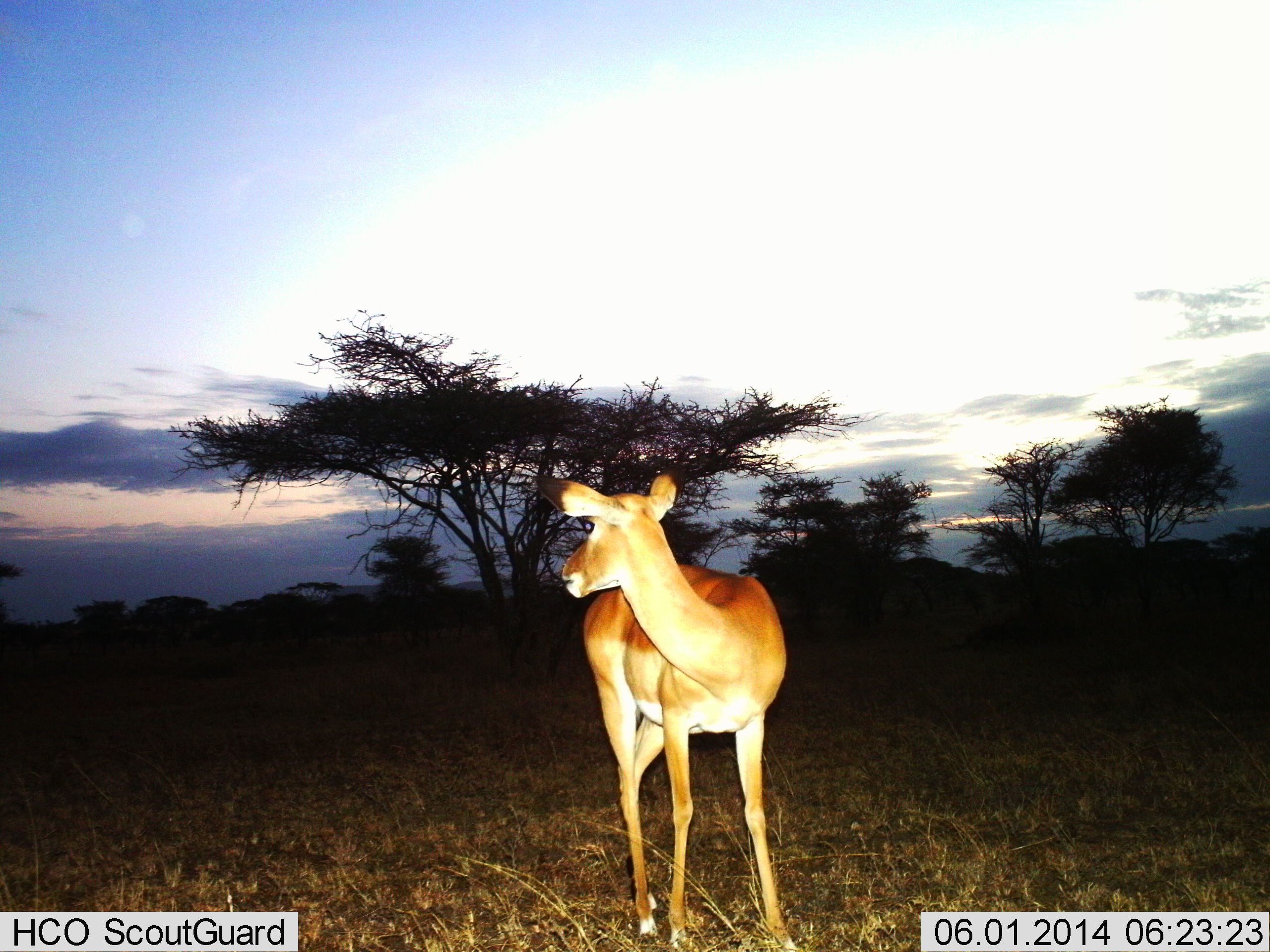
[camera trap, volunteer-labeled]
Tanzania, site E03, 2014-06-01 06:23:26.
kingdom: Animalia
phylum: Chordata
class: Mammalia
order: Artiodactyla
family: Bovidae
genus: Aepyceros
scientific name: Aepyceros melampus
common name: impala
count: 1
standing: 100%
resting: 0%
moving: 0%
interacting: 0%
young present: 0%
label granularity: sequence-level